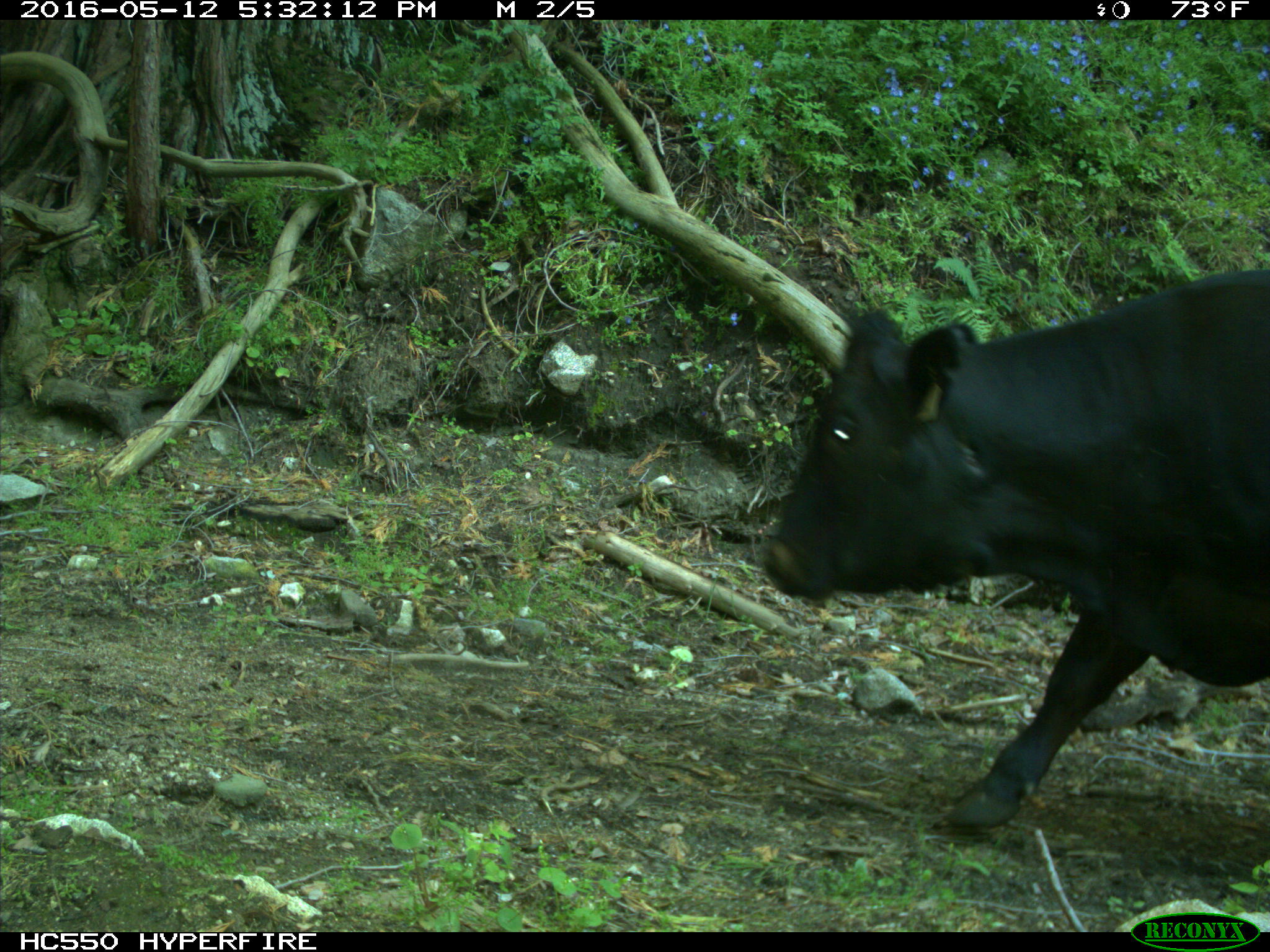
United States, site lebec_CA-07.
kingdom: Animalia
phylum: Chordata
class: Mammalia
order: Artiodactyla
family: Bovidae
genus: Bos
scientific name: Bos taurus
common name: domestic cow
Bos taurus (domestic cow).